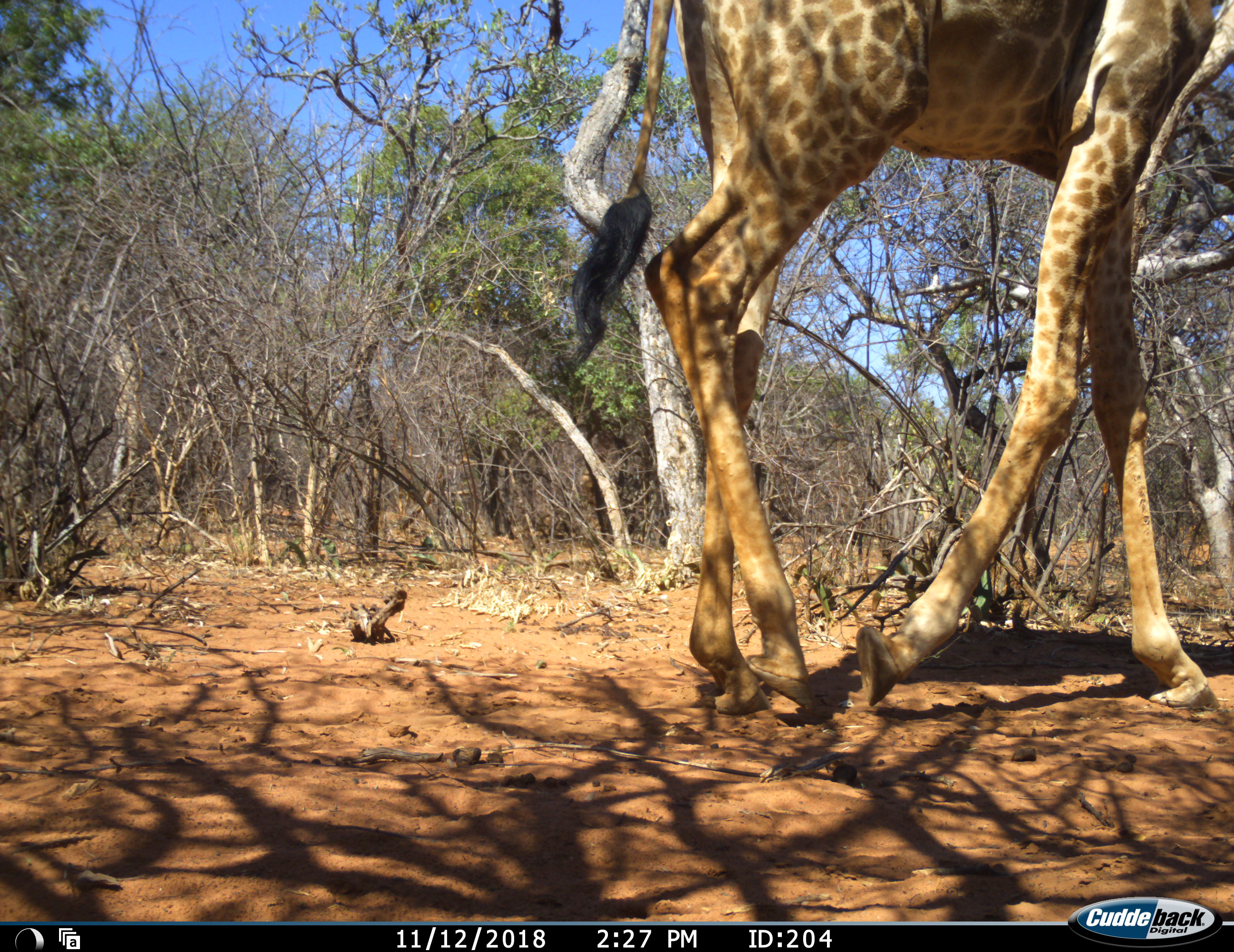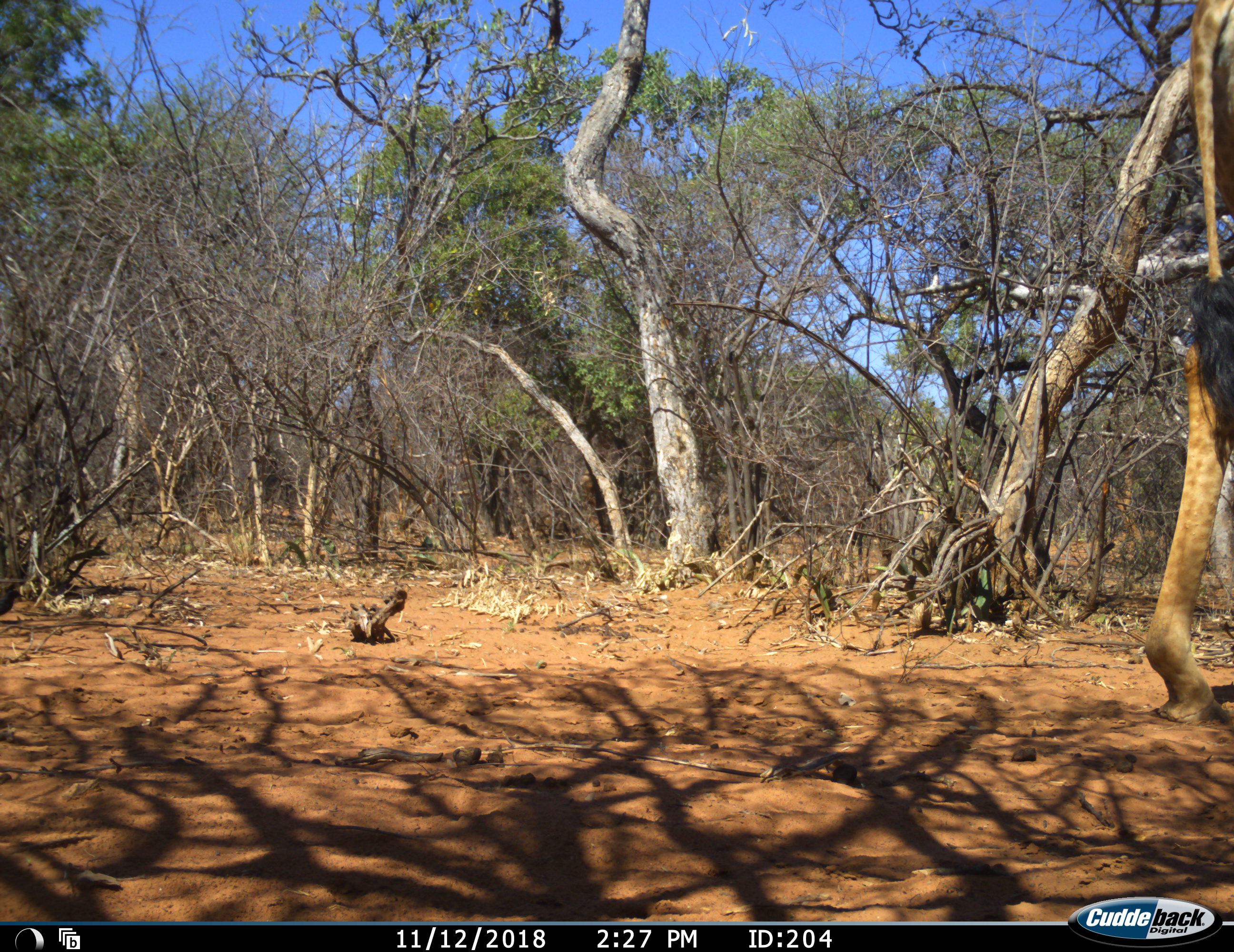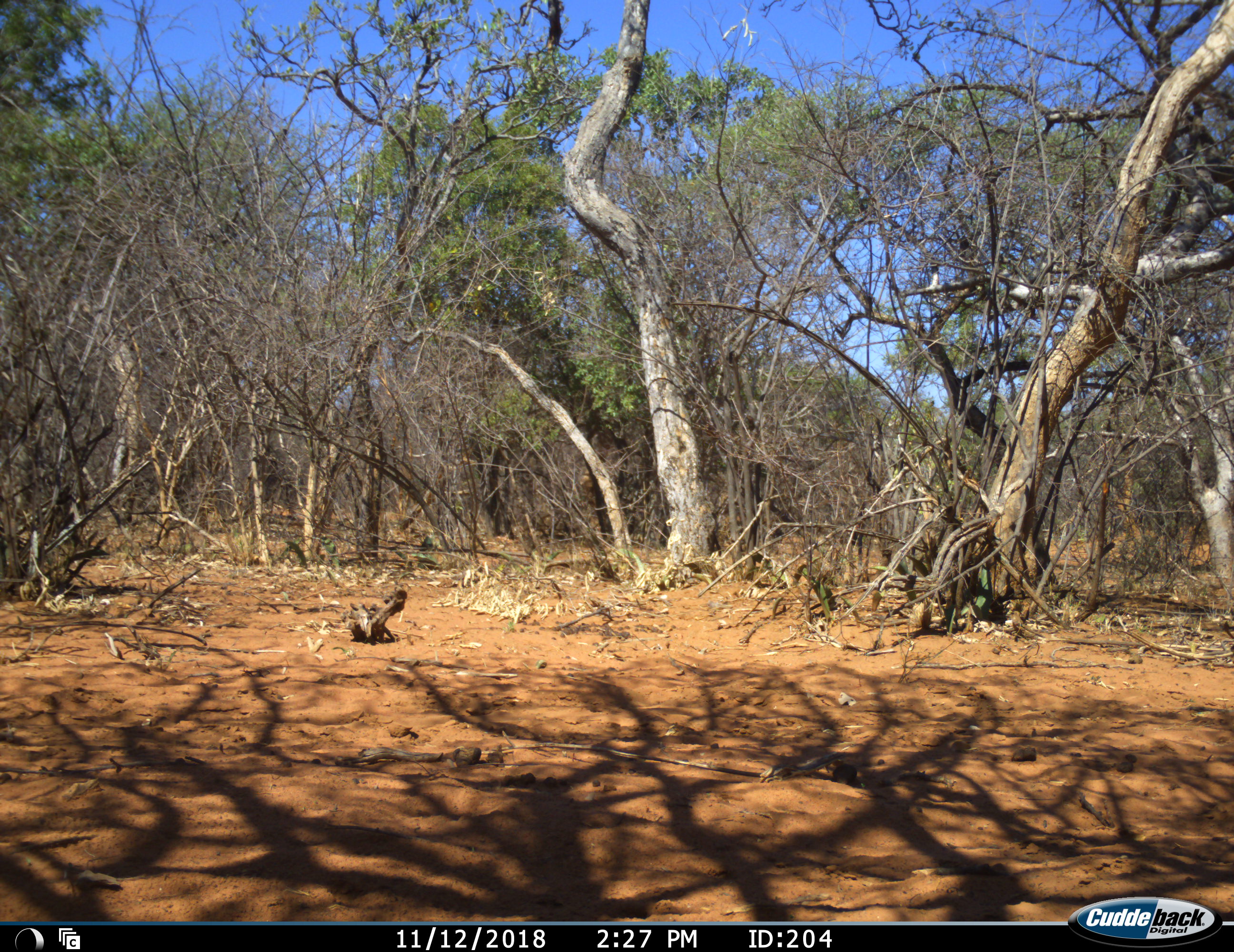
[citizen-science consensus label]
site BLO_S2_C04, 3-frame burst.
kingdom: Animalia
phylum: Chordata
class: Mammalia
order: Artiodactyla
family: Giraffidae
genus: Giraffa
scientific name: Giraffa camelopardalis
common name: giraffe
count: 1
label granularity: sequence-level